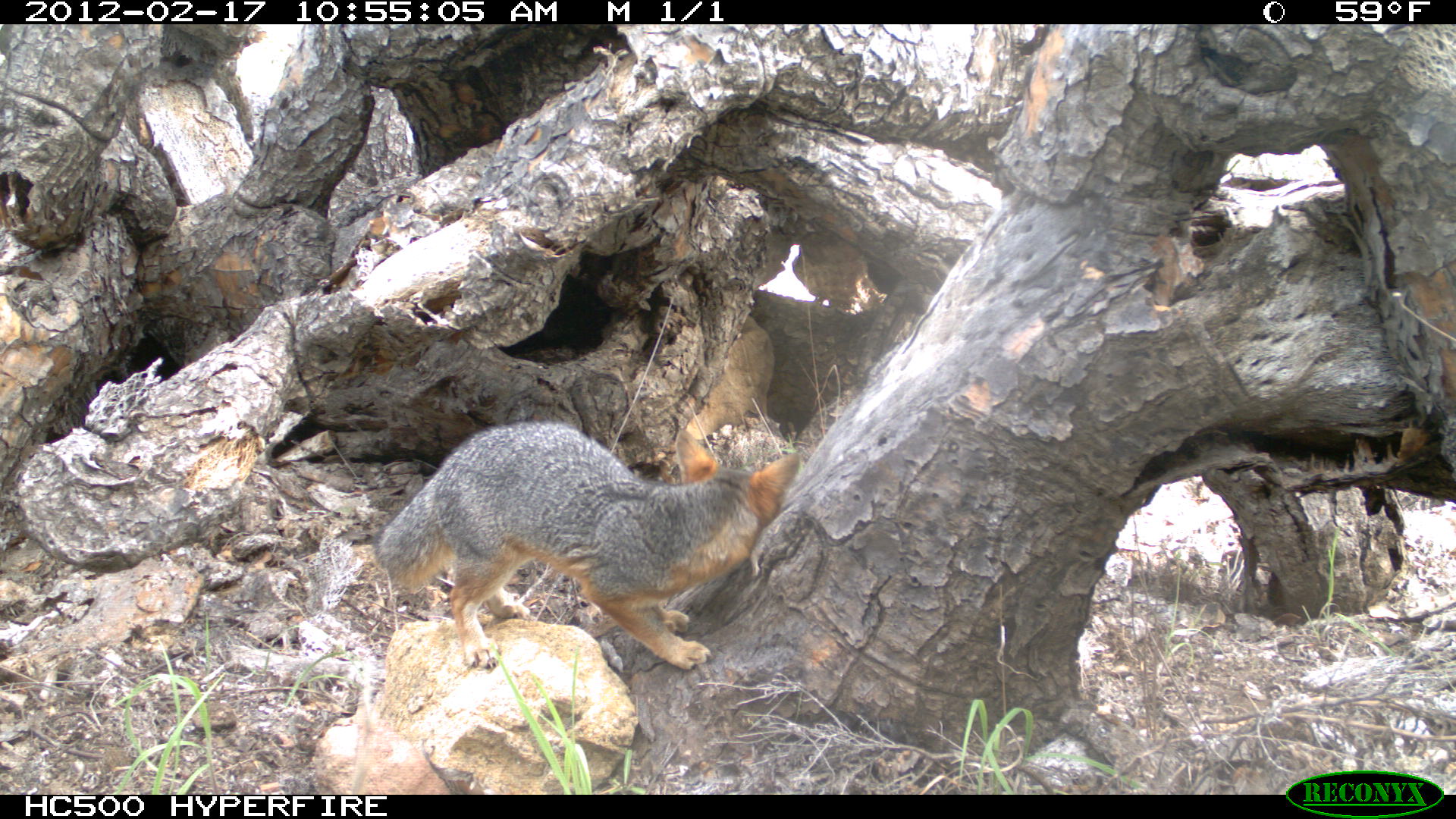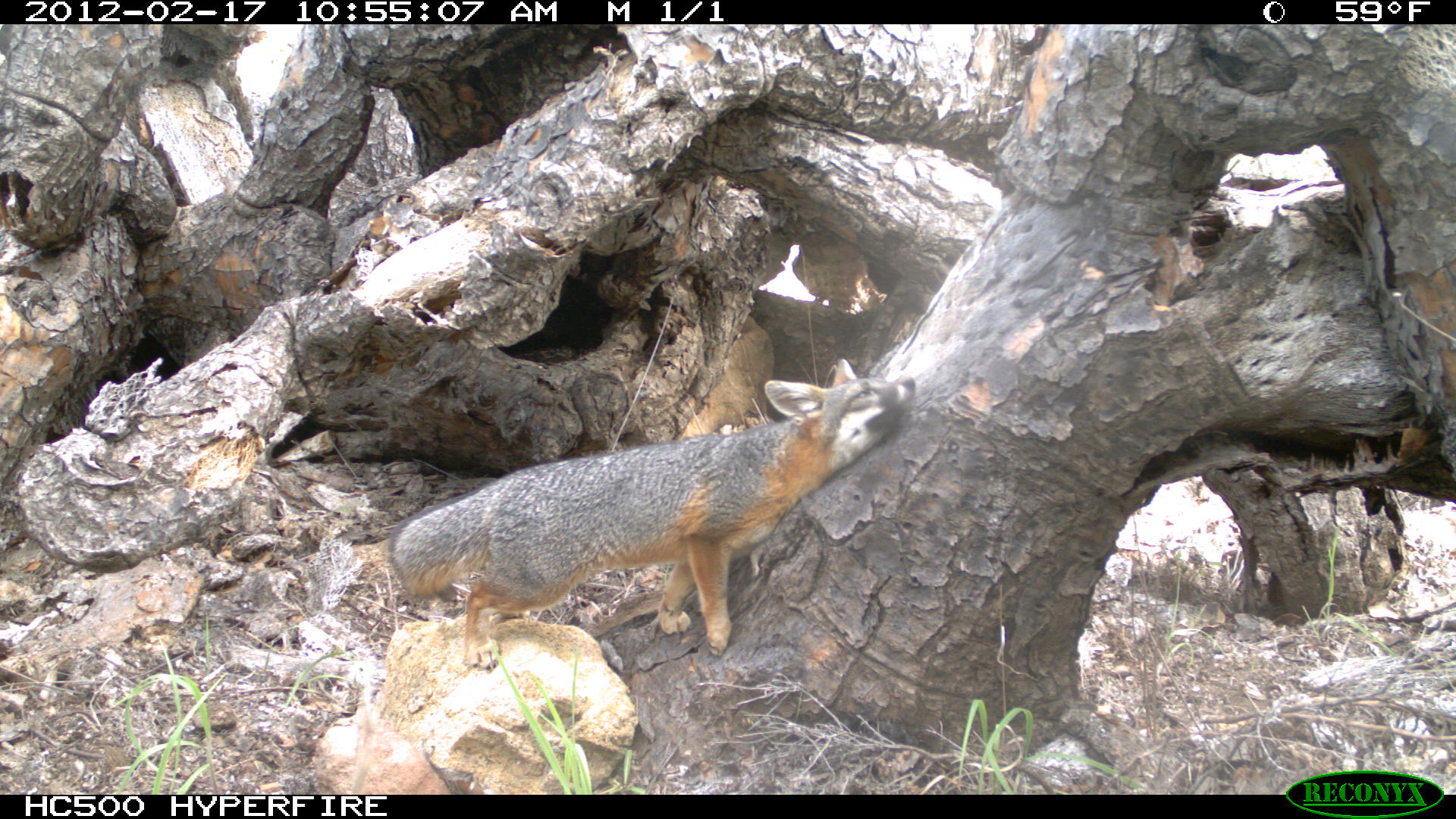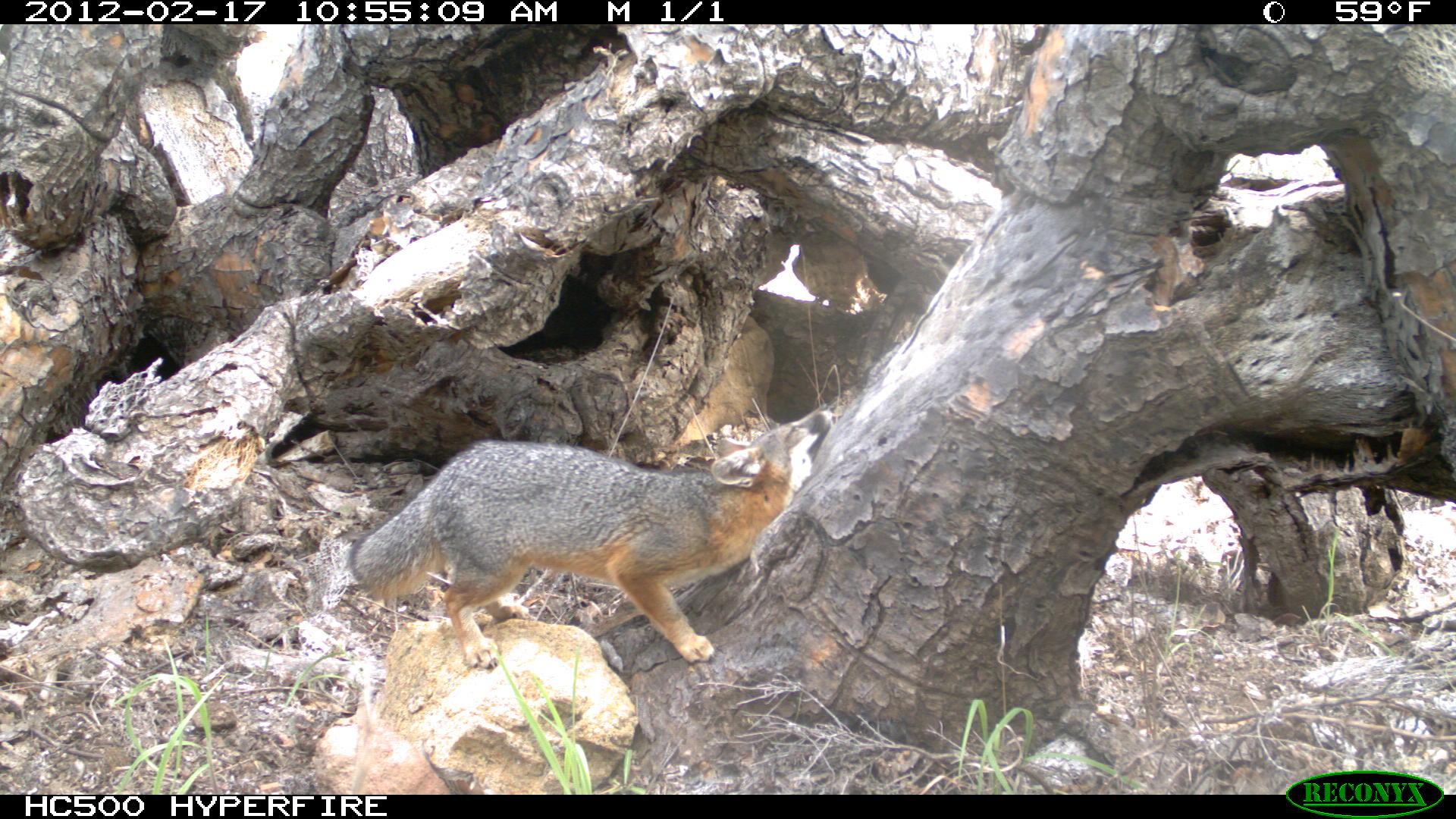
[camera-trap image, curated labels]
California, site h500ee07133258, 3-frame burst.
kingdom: Animalia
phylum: Chordata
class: Mammalia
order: Carnivora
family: Canidae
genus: Urocyon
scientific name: Urocyon littoralis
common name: island fox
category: fox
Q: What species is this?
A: Fox (island fox) (Urocyon littoralis).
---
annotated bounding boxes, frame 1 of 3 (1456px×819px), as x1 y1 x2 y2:
fox: 371 421 799 670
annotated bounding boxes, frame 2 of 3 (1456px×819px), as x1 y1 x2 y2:
fox: 389 359 915 670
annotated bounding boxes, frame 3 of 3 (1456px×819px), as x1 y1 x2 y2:
fox: 346 403 833 671